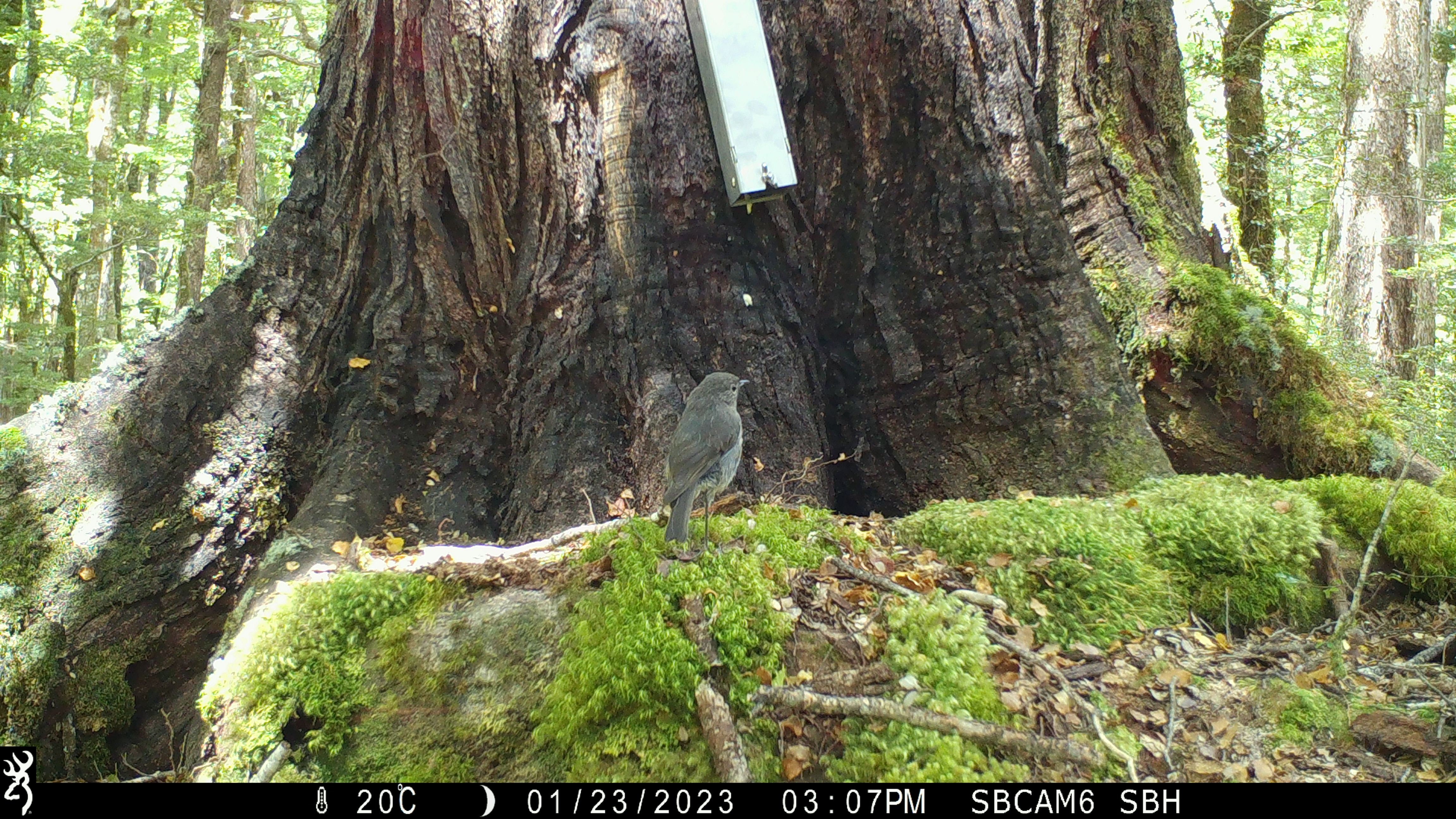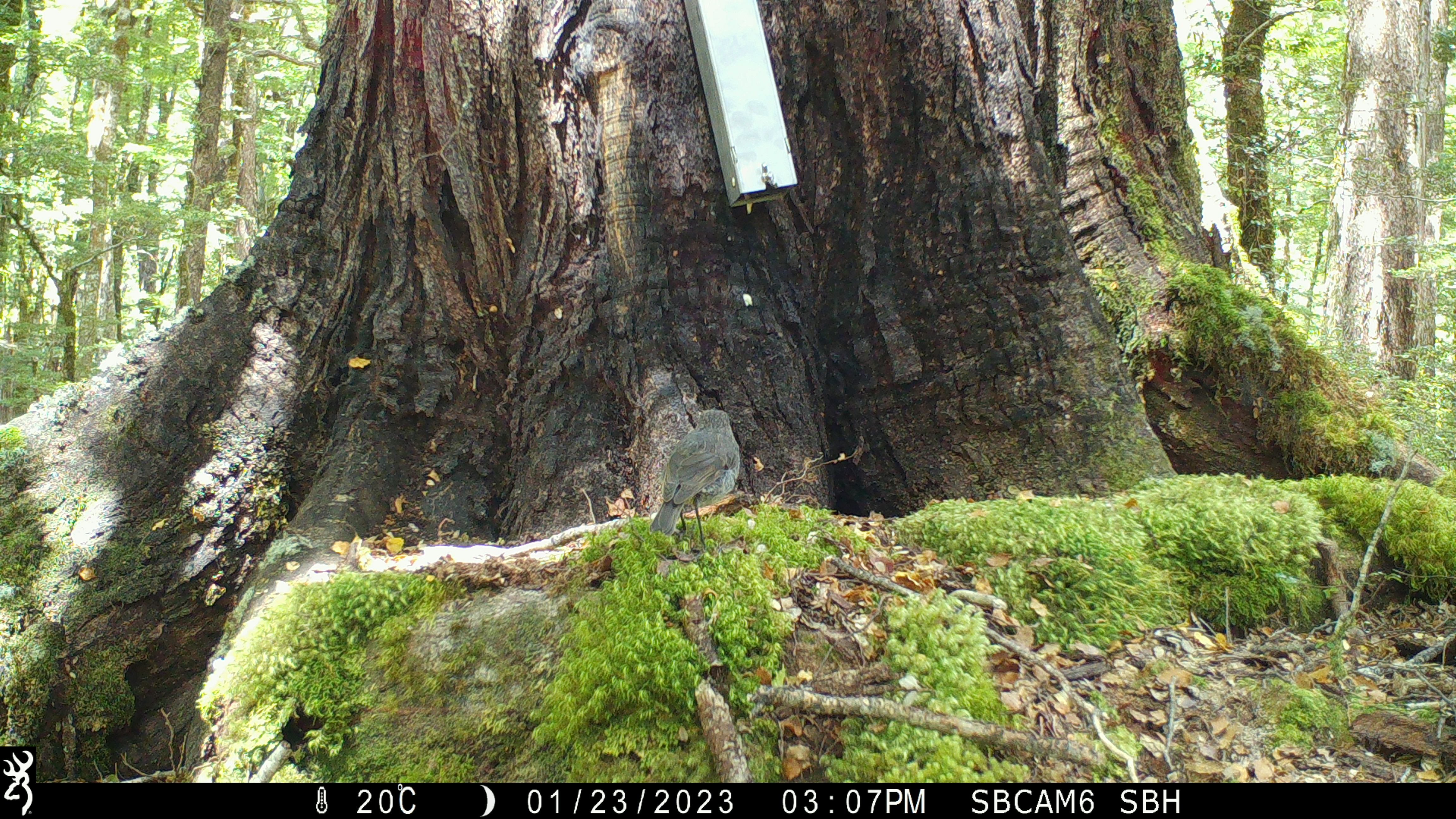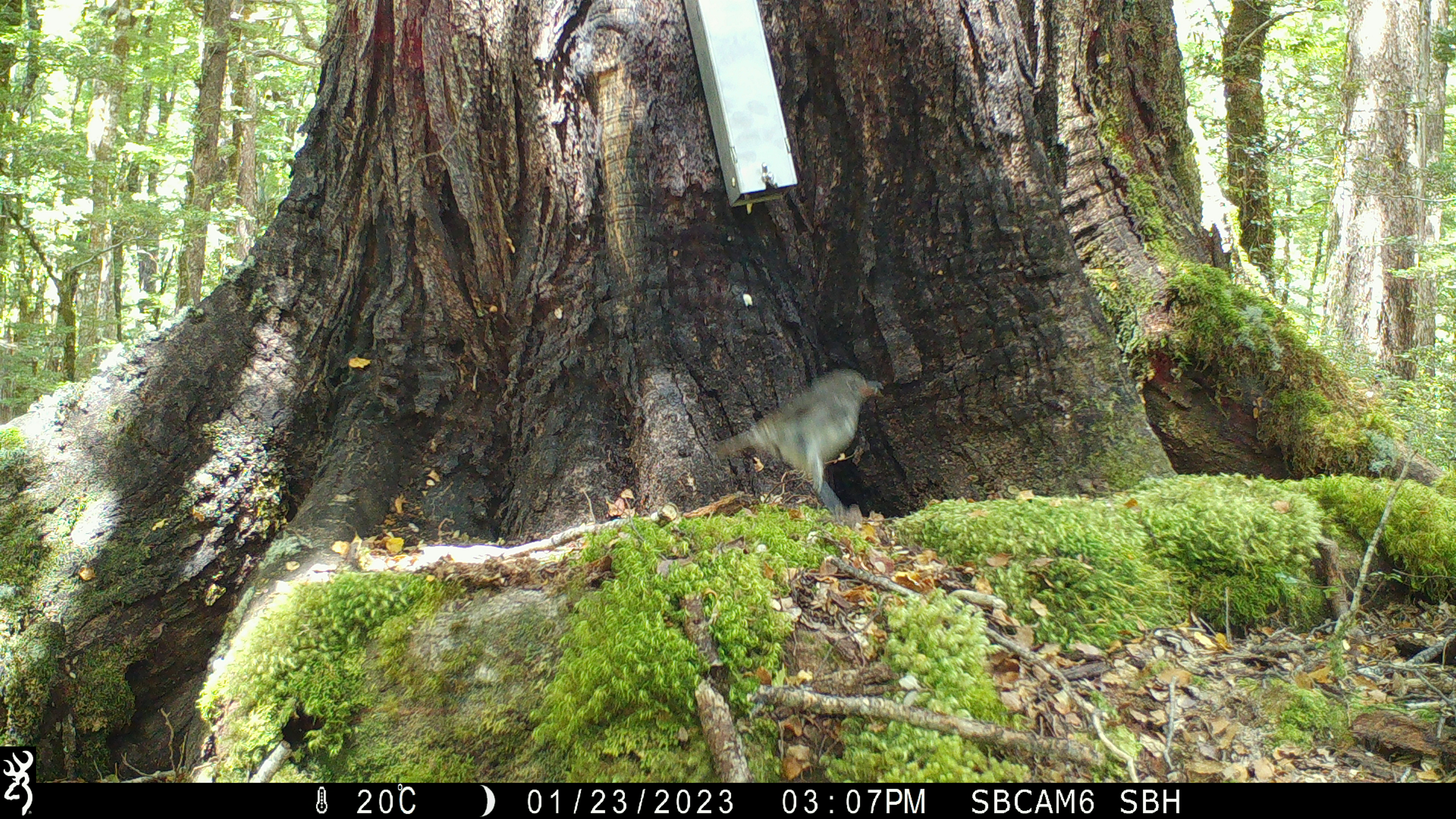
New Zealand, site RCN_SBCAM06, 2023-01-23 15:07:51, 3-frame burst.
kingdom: Animalia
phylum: Chordata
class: Aves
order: Passeriformes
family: Petroicidae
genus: Petroica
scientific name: Petroica australis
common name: new zealand robin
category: robin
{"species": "robin (new zealand robin) (Petroica australis)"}